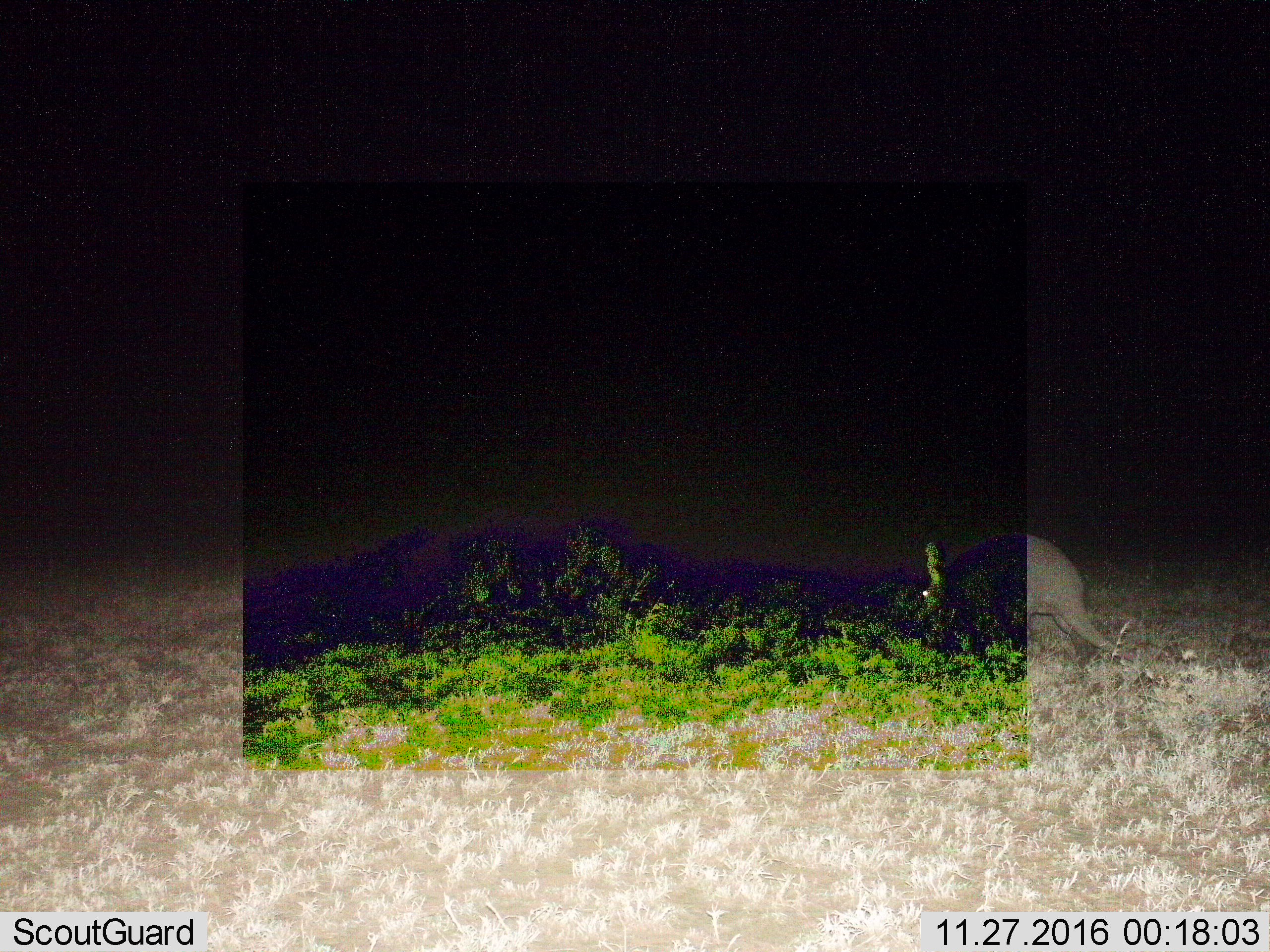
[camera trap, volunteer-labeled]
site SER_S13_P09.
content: unidentified animal